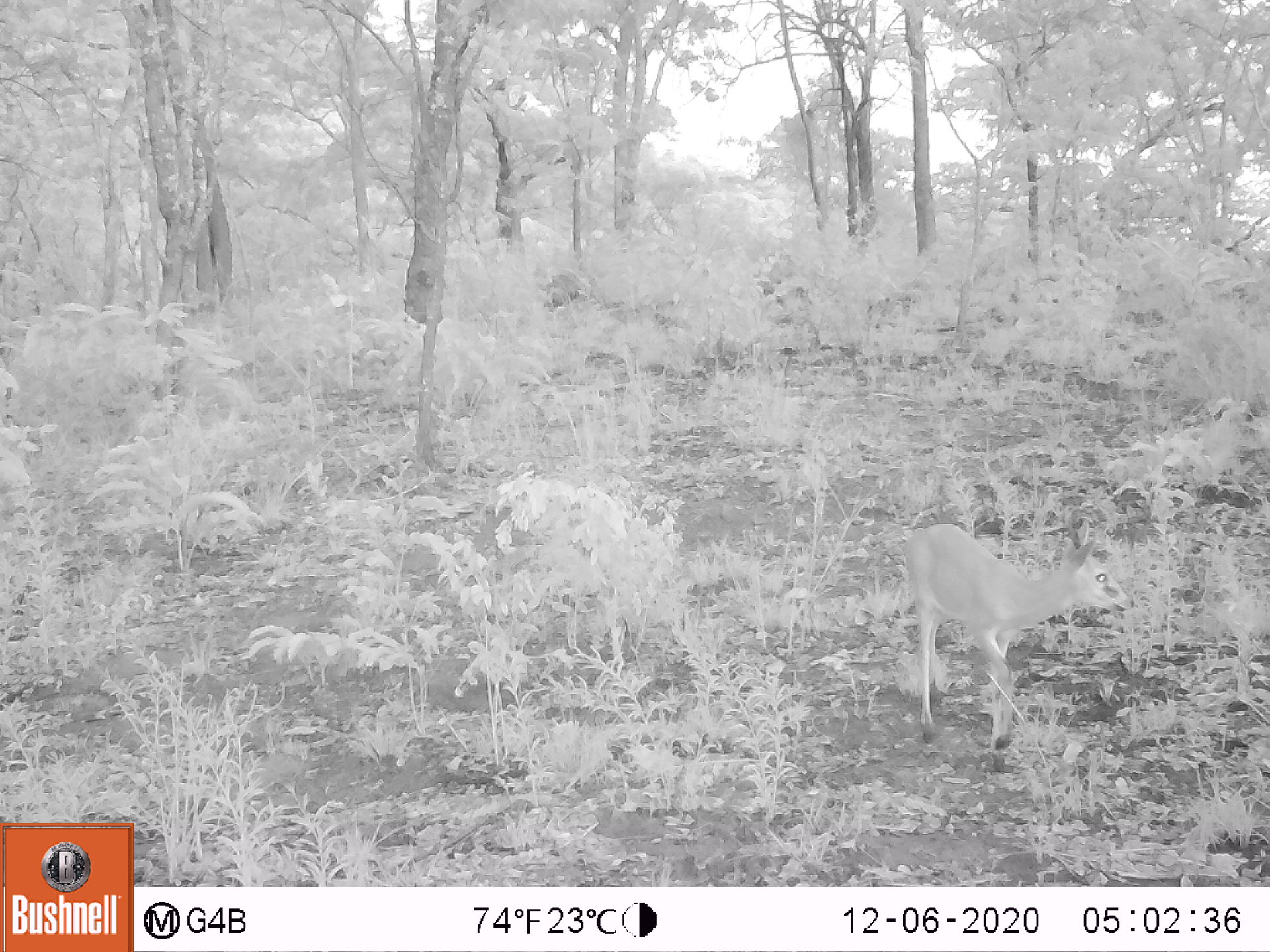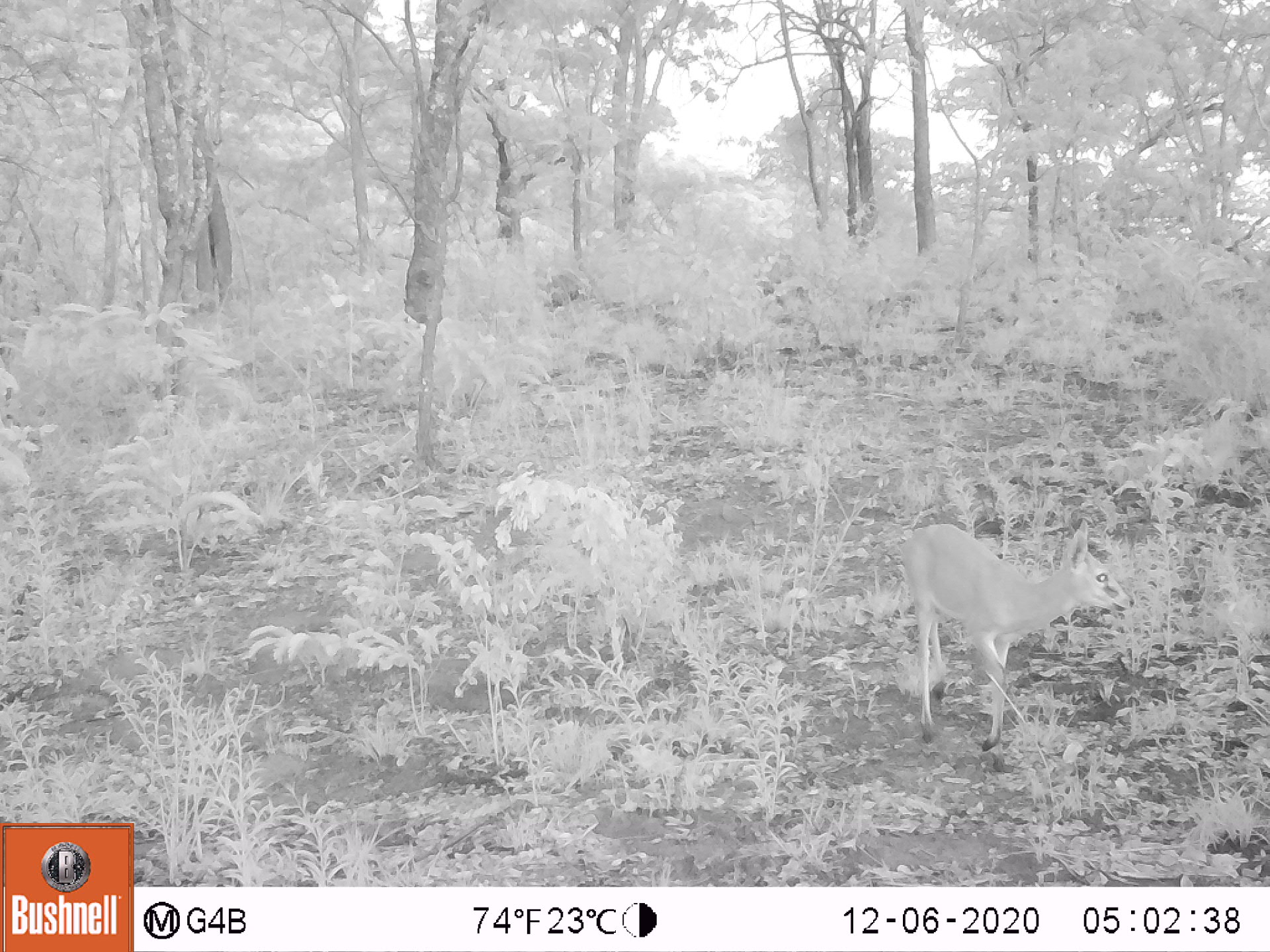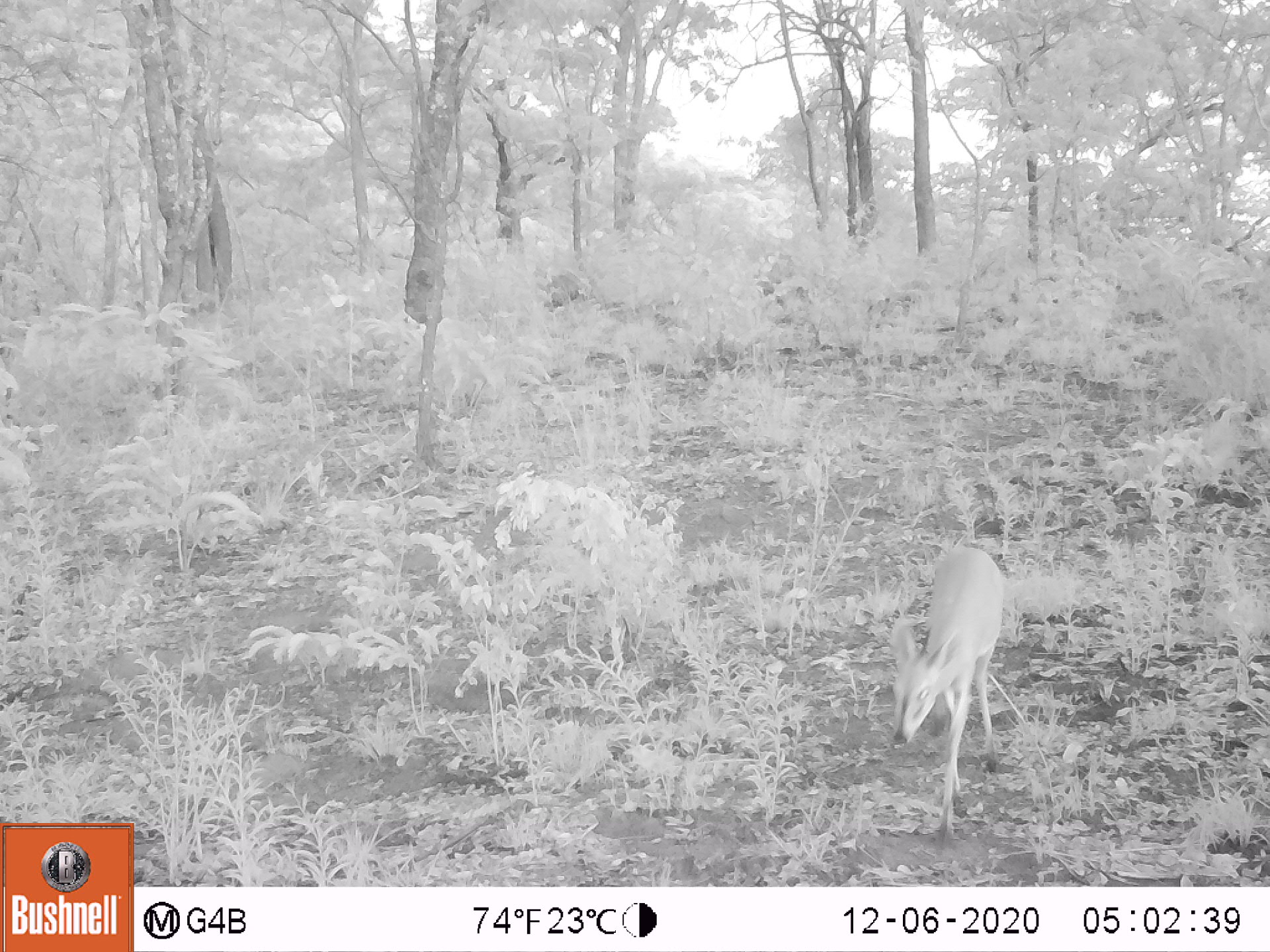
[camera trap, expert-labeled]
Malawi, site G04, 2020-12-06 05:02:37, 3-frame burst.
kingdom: Animalia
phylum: Chordata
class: Mammalia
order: Artiodactyla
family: Bovidae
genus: Sylvicapra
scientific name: Sylvicapra grimmia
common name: common duiker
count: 1